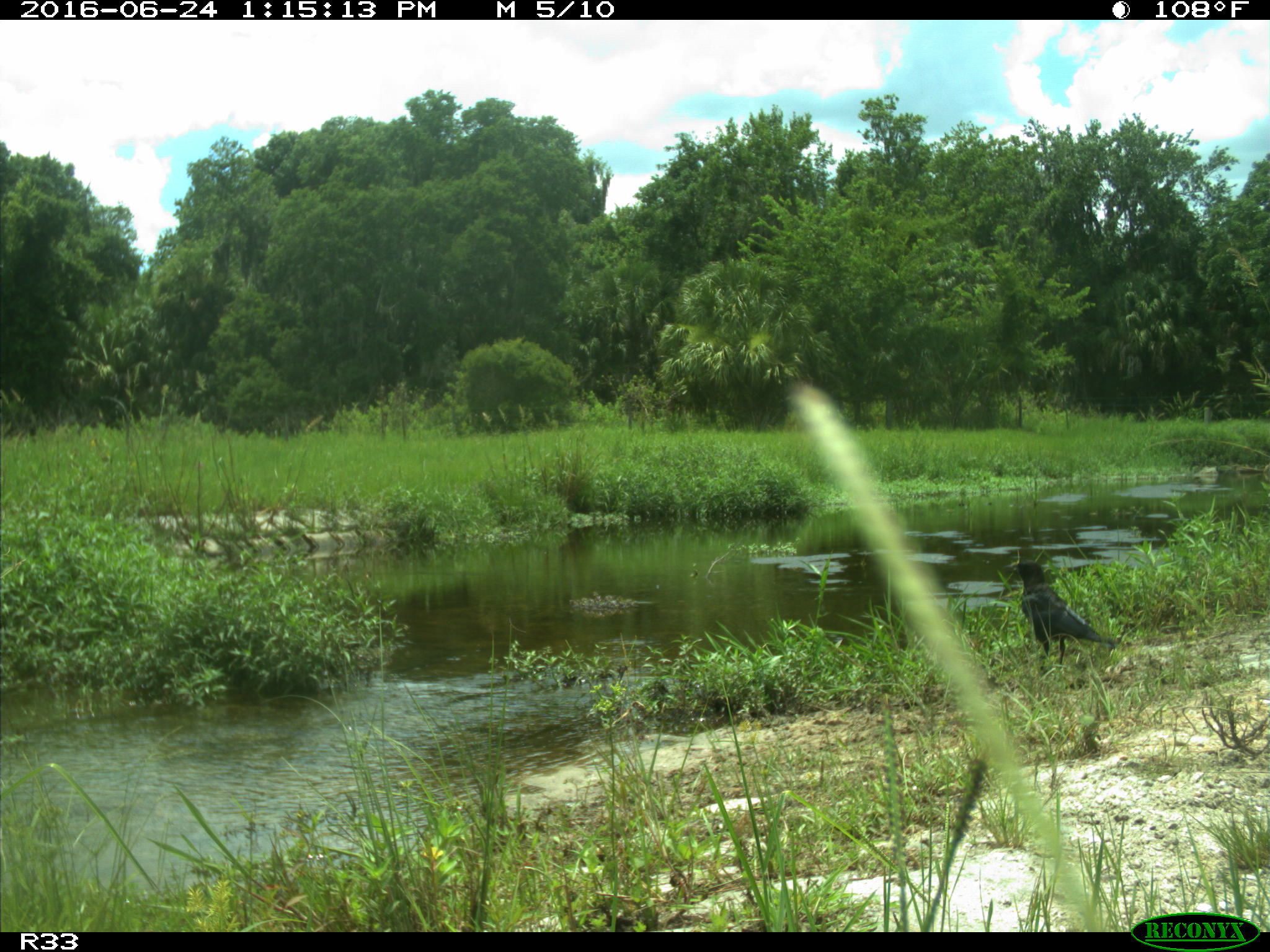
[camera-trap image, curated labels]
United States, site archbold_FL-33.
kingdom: Animalia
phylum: Chordata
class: Aves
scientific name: Aves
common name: birds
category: unidentified bird